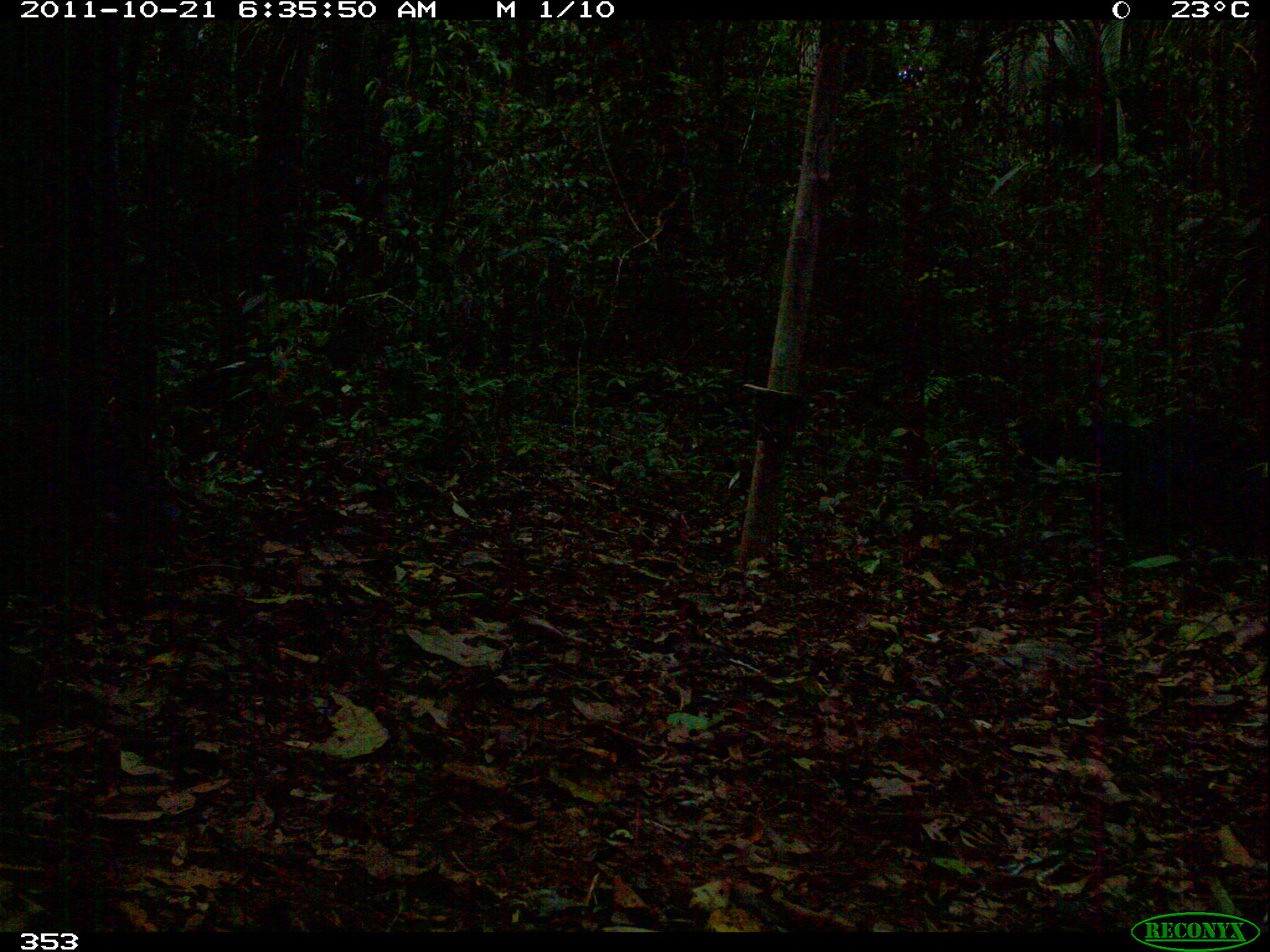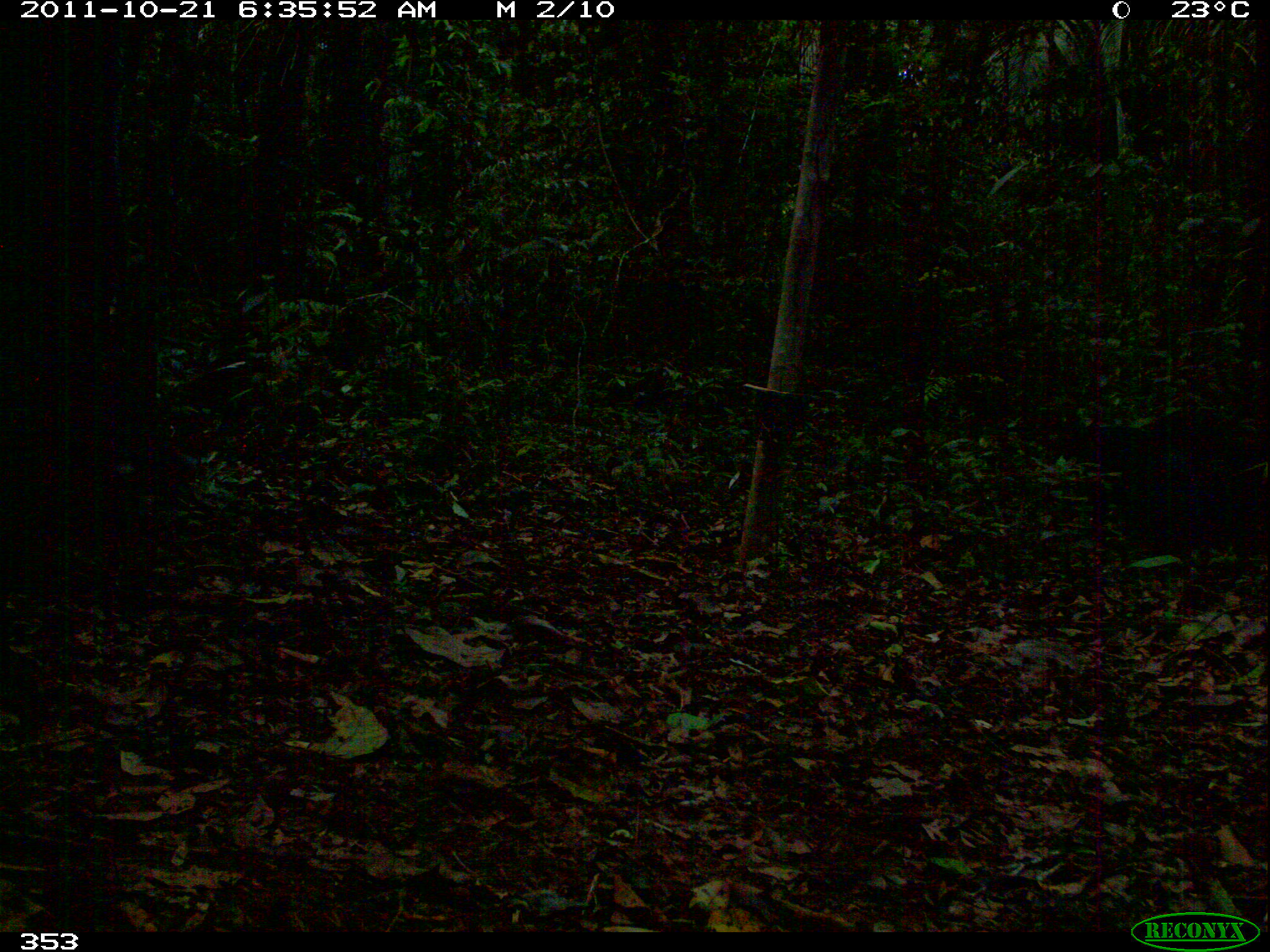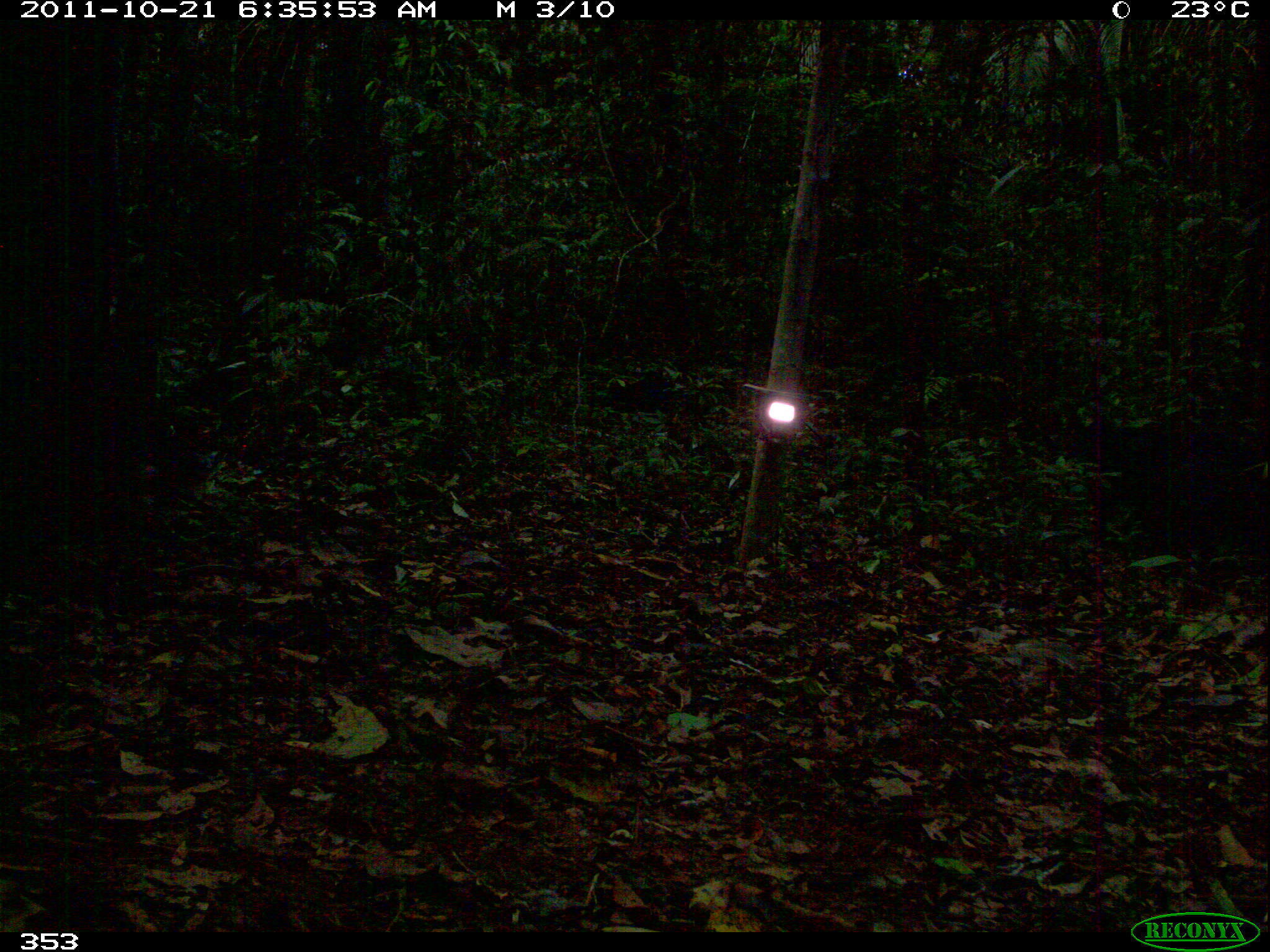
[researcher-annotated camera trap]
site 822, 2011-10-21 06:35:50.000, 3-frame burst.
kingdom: Animalia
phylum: Chordata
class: Mammalia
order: Artiodactyla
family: Tayassuidae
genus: Tayassu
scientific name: Tayassu pecari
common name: white-lipped peccary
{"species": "Tayassu pecari (white-lipped peccary)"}